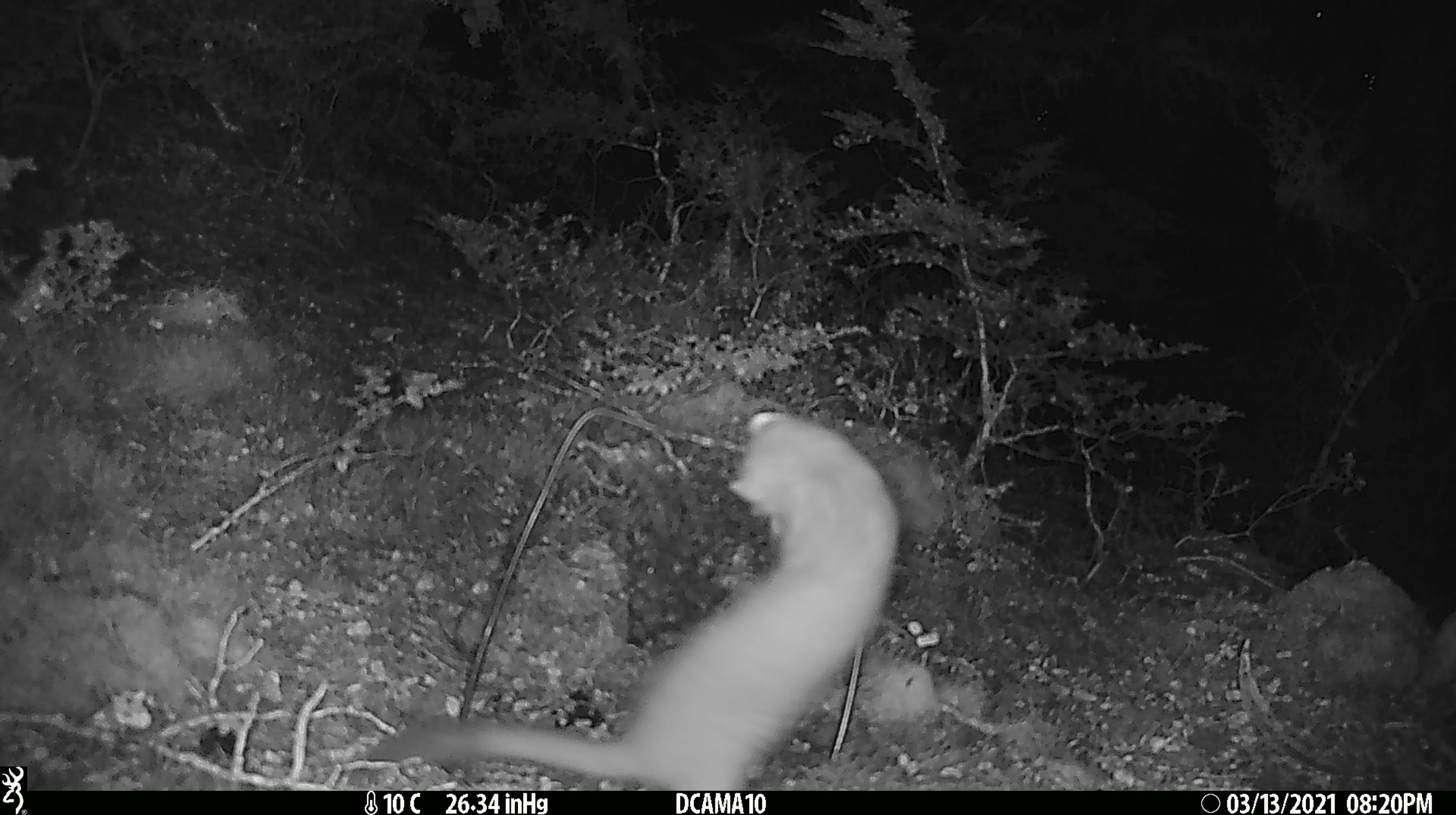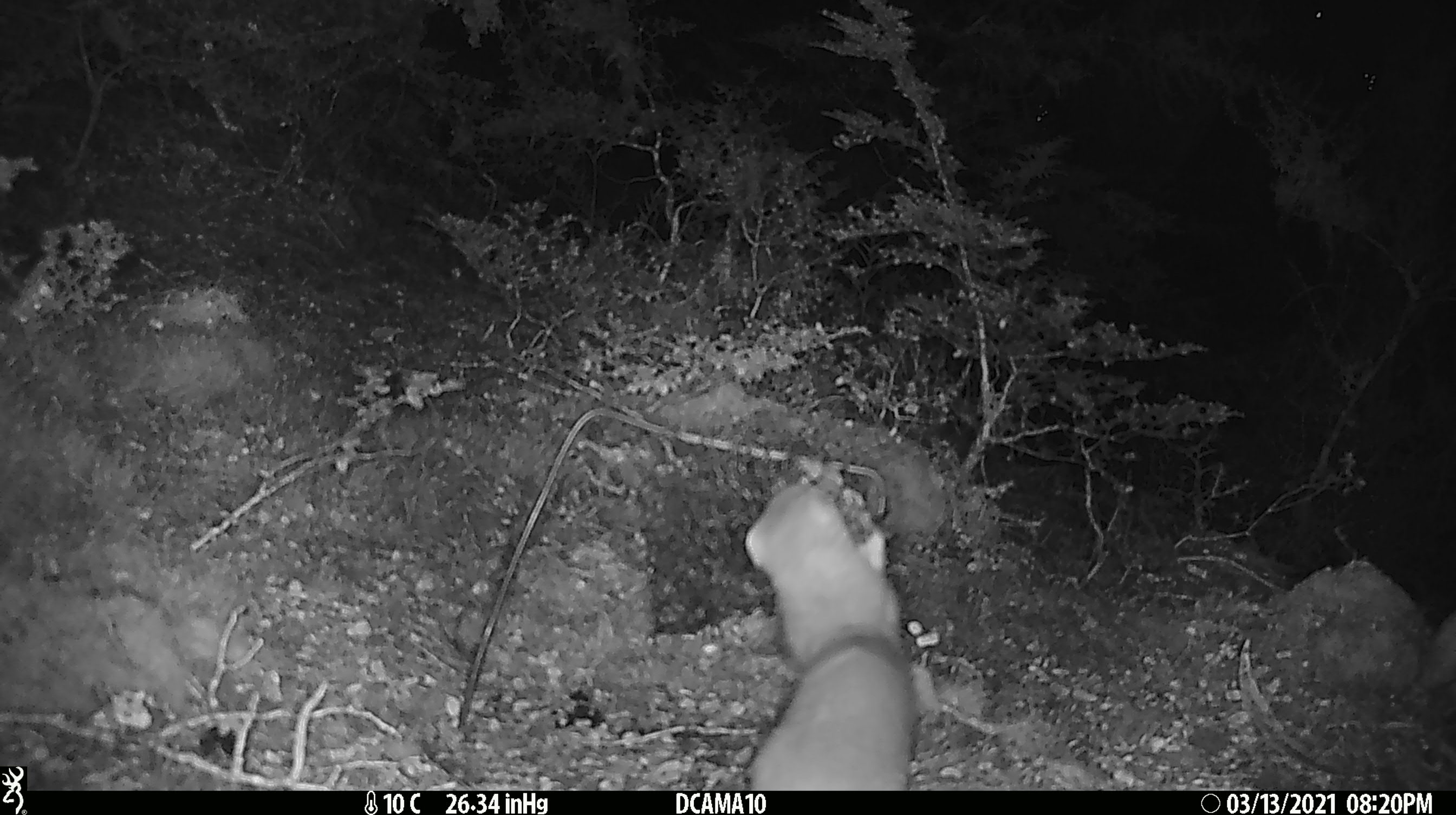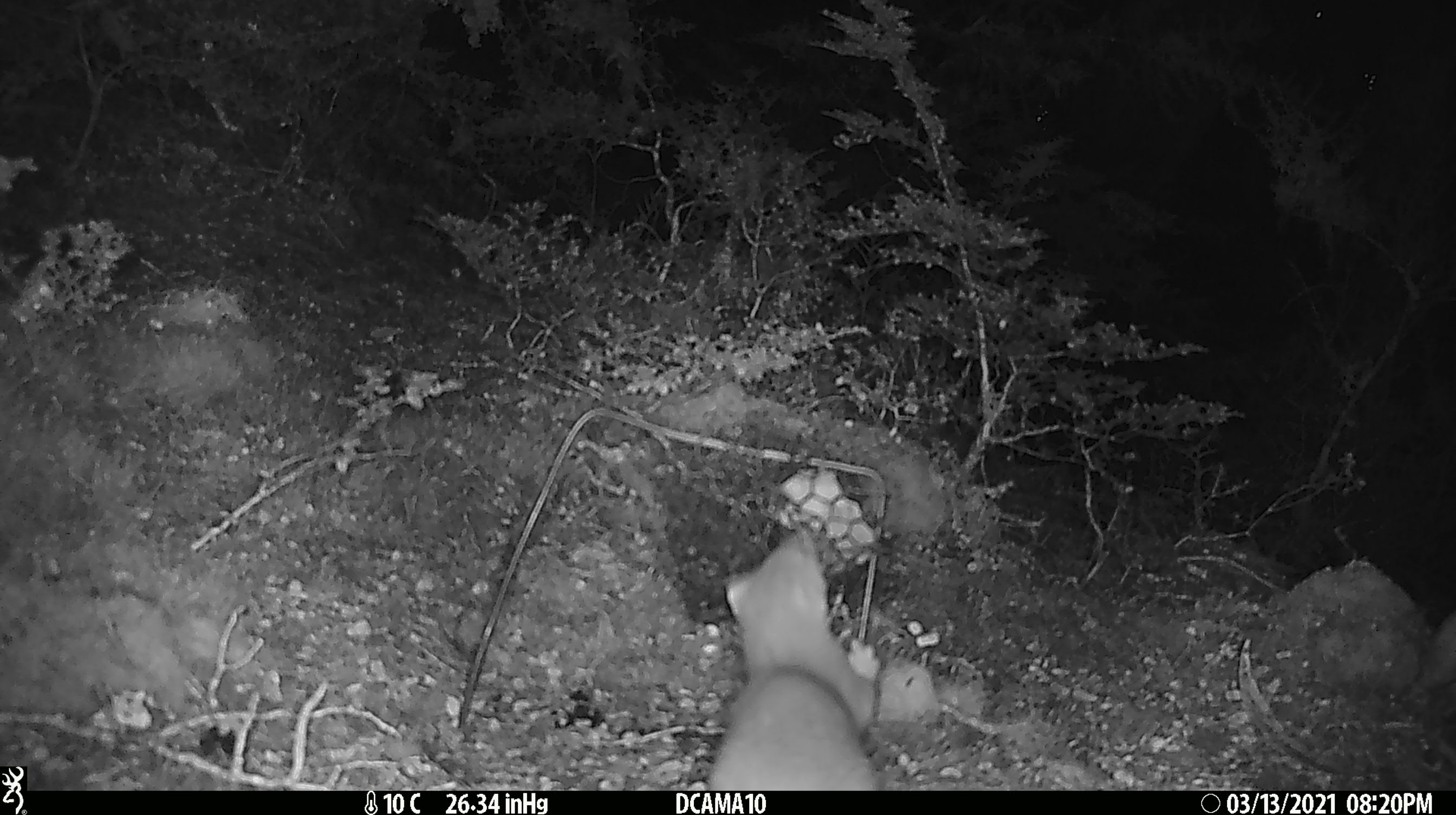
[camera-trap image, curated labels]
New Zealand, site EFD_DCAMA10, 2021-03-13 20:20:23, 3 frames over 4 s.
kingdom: Animalia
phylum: Chordata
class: Mammalia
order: Carnivora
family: Mustelidae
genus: Mustela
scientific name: Mustela erminea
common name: stoat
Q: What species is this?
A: Stoat (Mustela erminea).